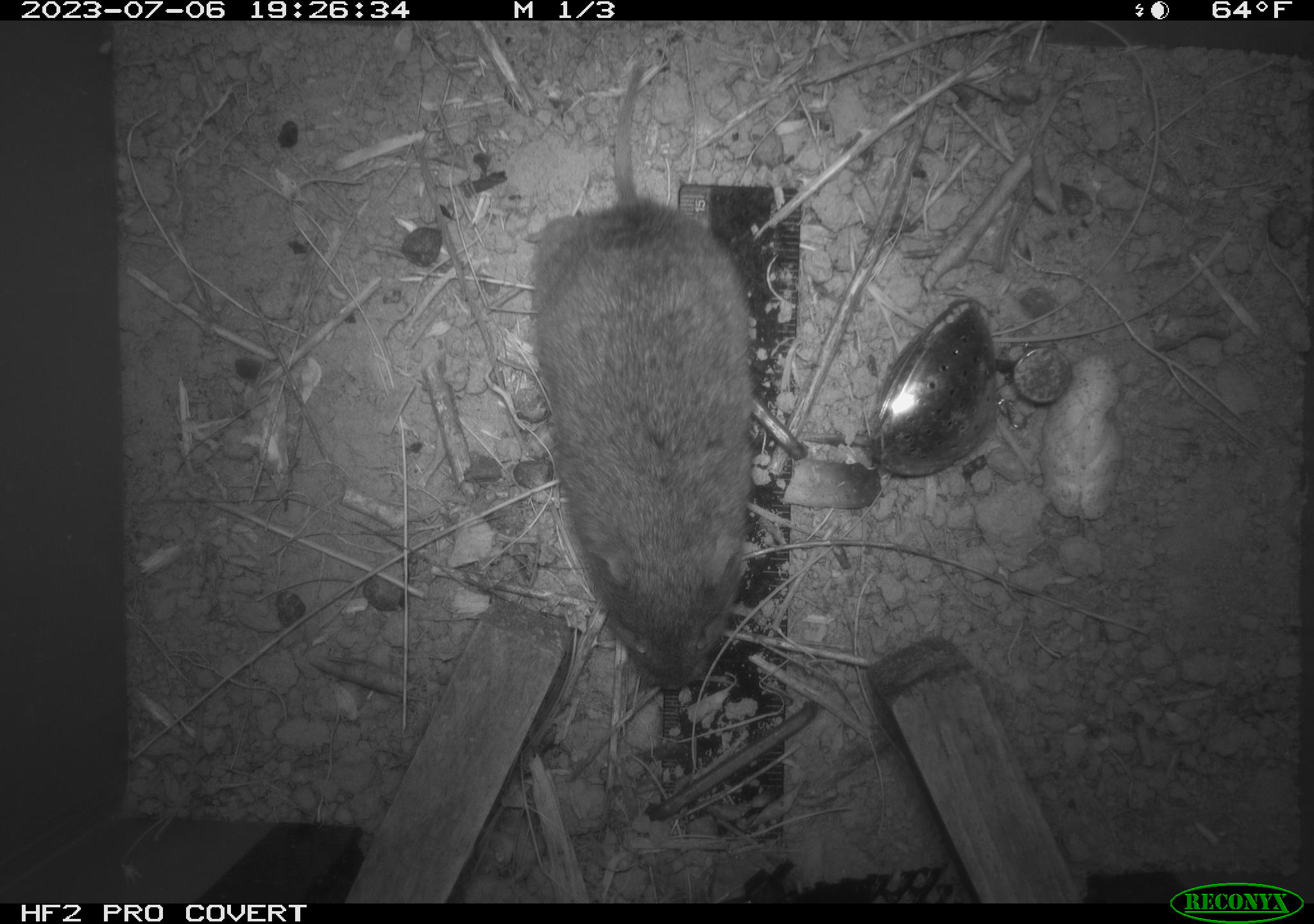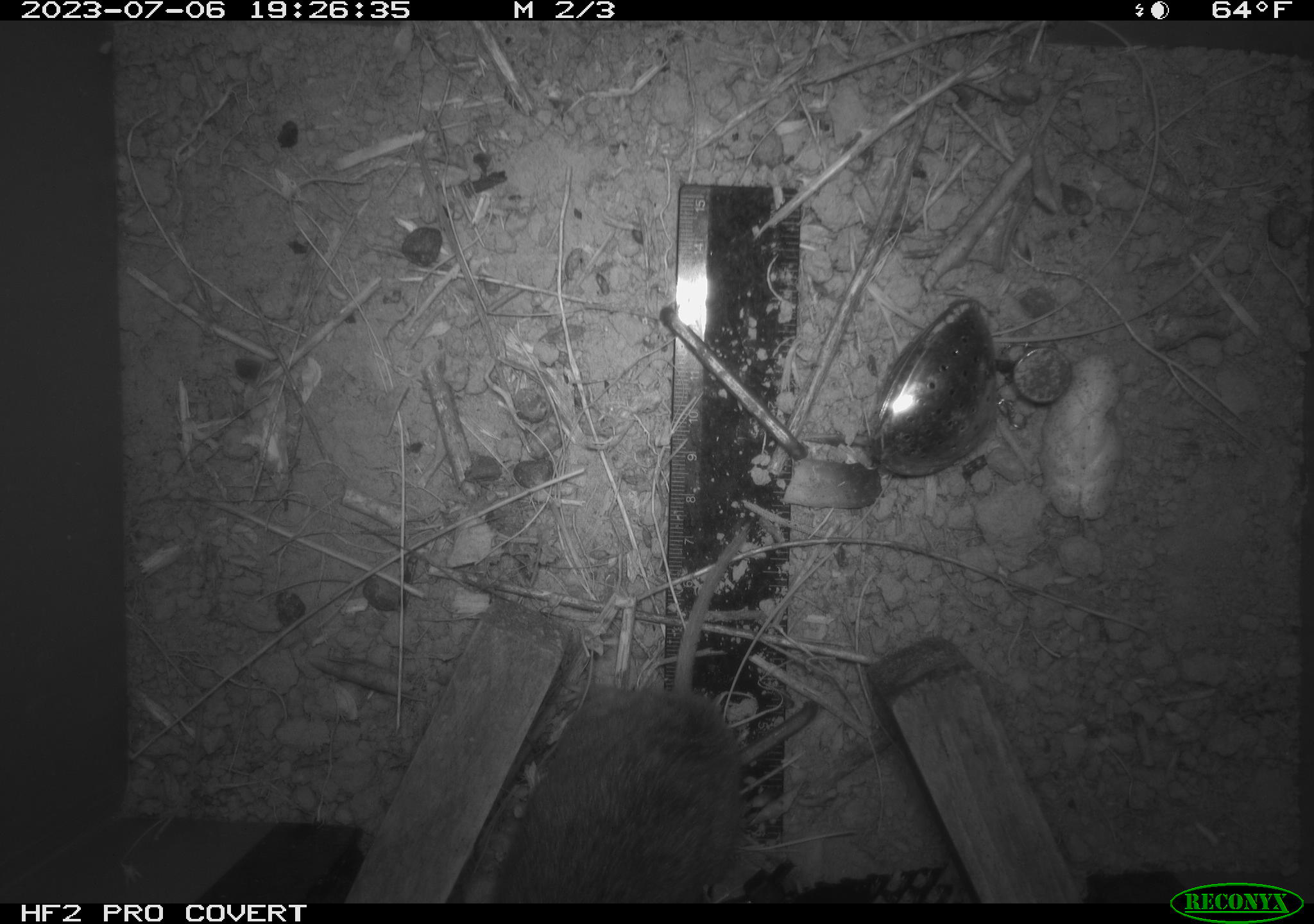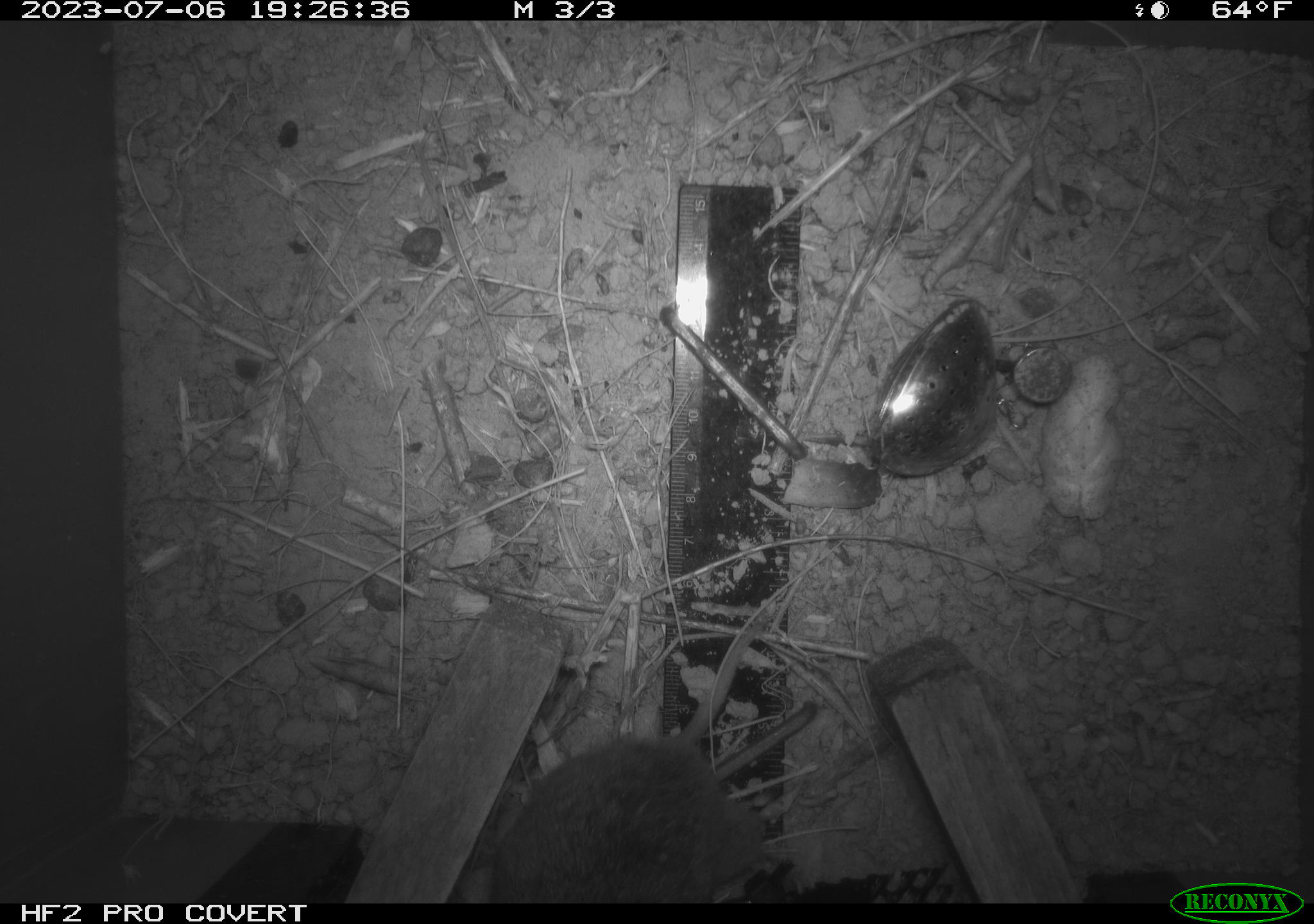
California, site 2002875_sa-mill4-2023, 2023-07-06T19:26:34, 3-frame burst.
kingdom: Animalia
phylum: Chordata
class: Mammalia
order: Rodentia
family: Cricetidae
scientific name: Arvicolinae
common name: voles, lemmings, and muskrats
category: arvicolinae subfamily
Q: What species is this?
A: Arvicolinae subfamily (voles, lemmings, and muskrats) (Arvicolinae).